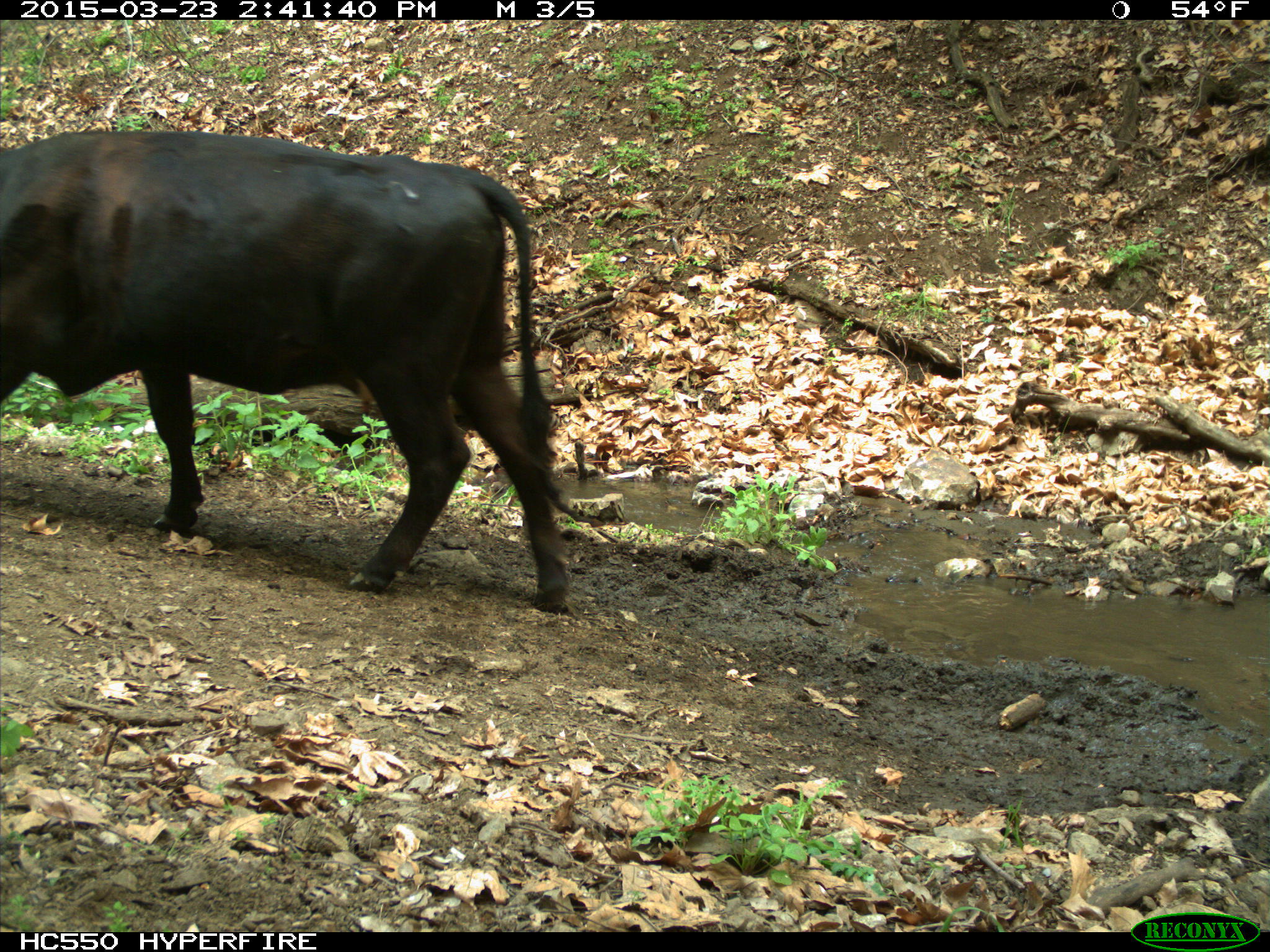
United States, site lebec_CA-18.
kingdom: Animalia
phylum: Chordata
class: Mammalia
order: Artiodactyla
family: Bovidae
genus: Bos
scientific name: Bos taurus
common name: domestic cow